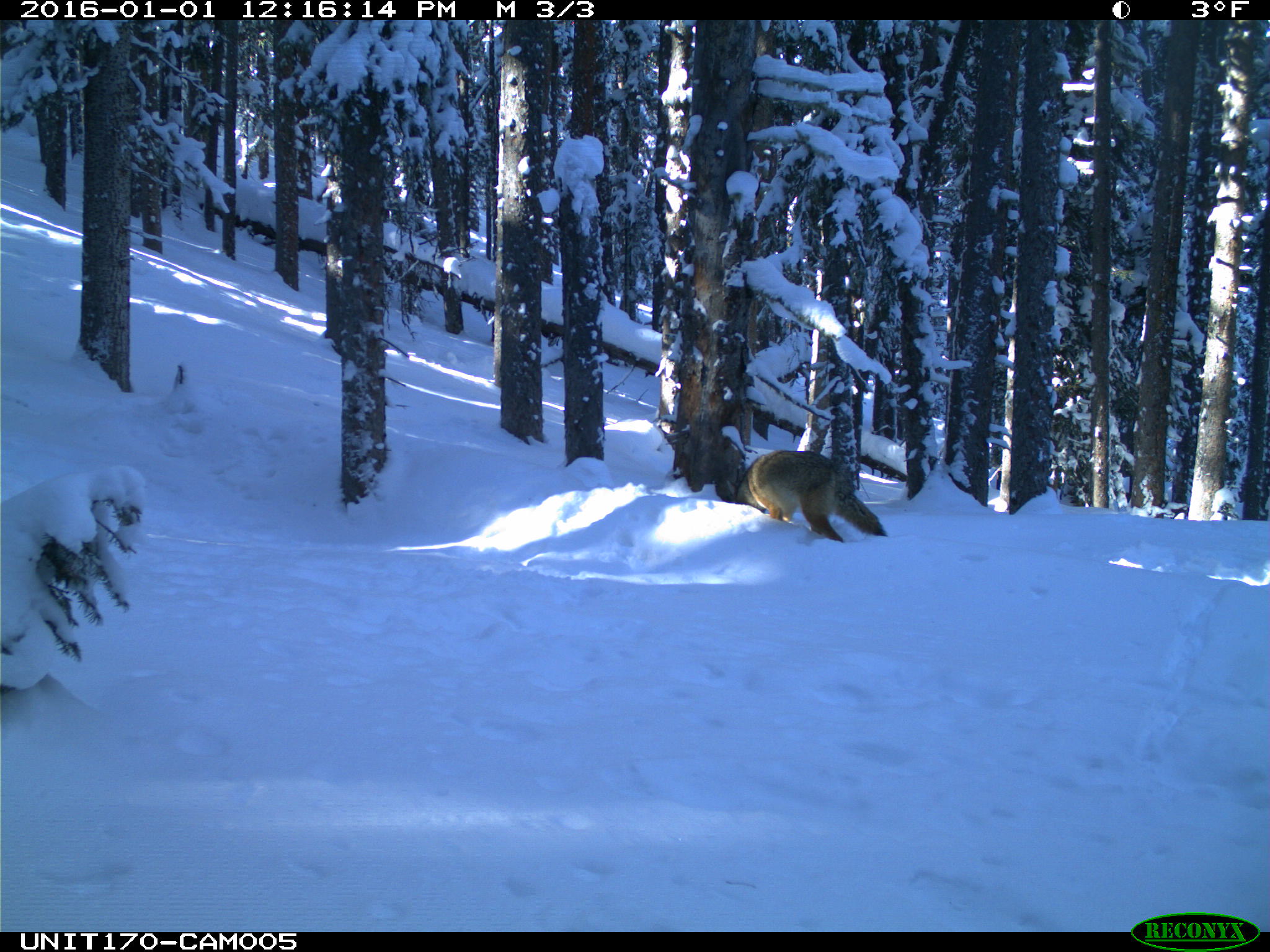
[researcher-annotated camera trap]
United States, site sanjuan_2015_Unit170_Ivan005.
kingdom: Animalia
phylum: Chordata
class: Mammalia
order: Carnivora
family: Canidae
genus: Canis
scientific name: Canis latrans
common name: coyote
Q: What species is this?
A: Canis latrans (coyote).